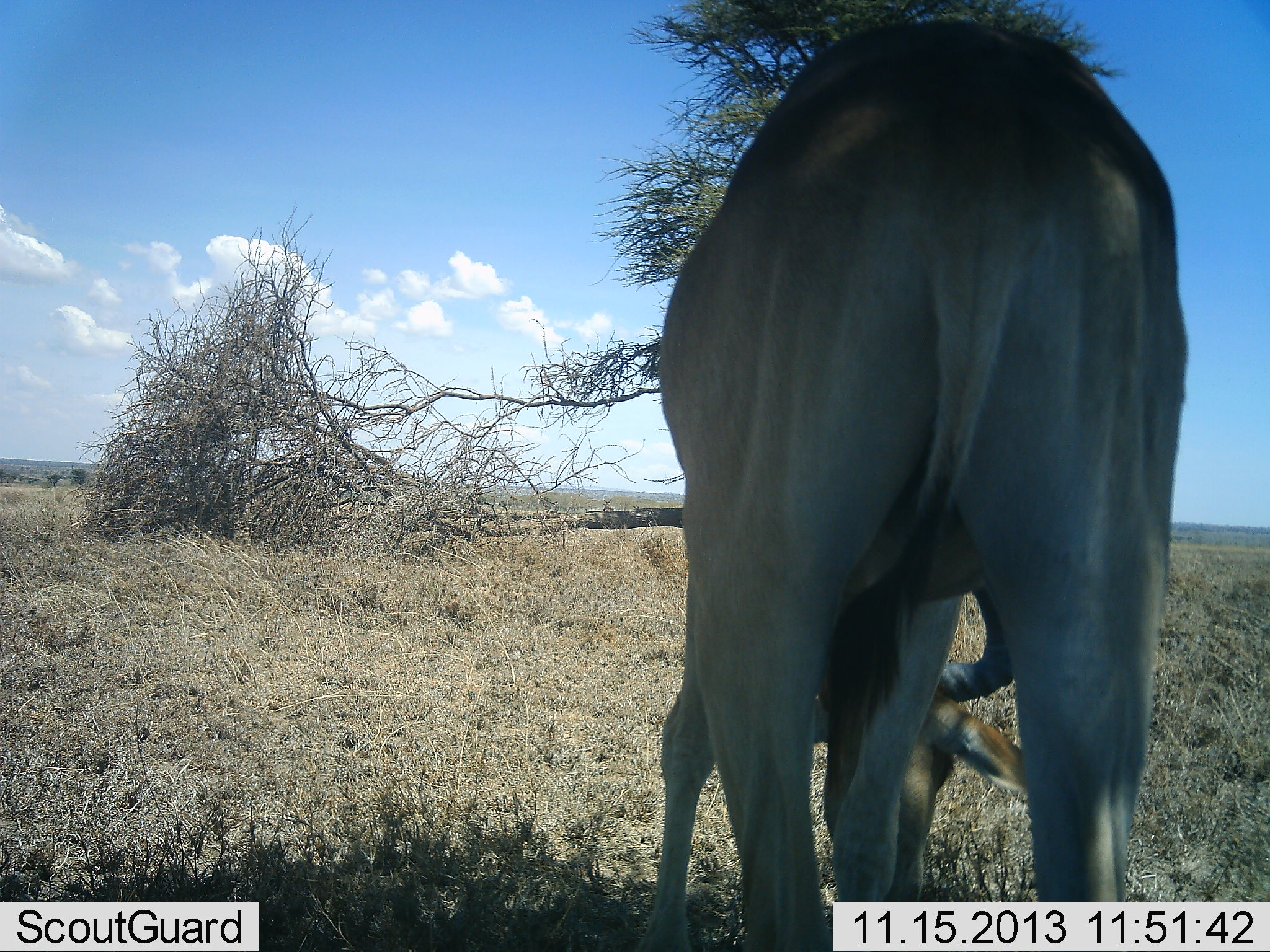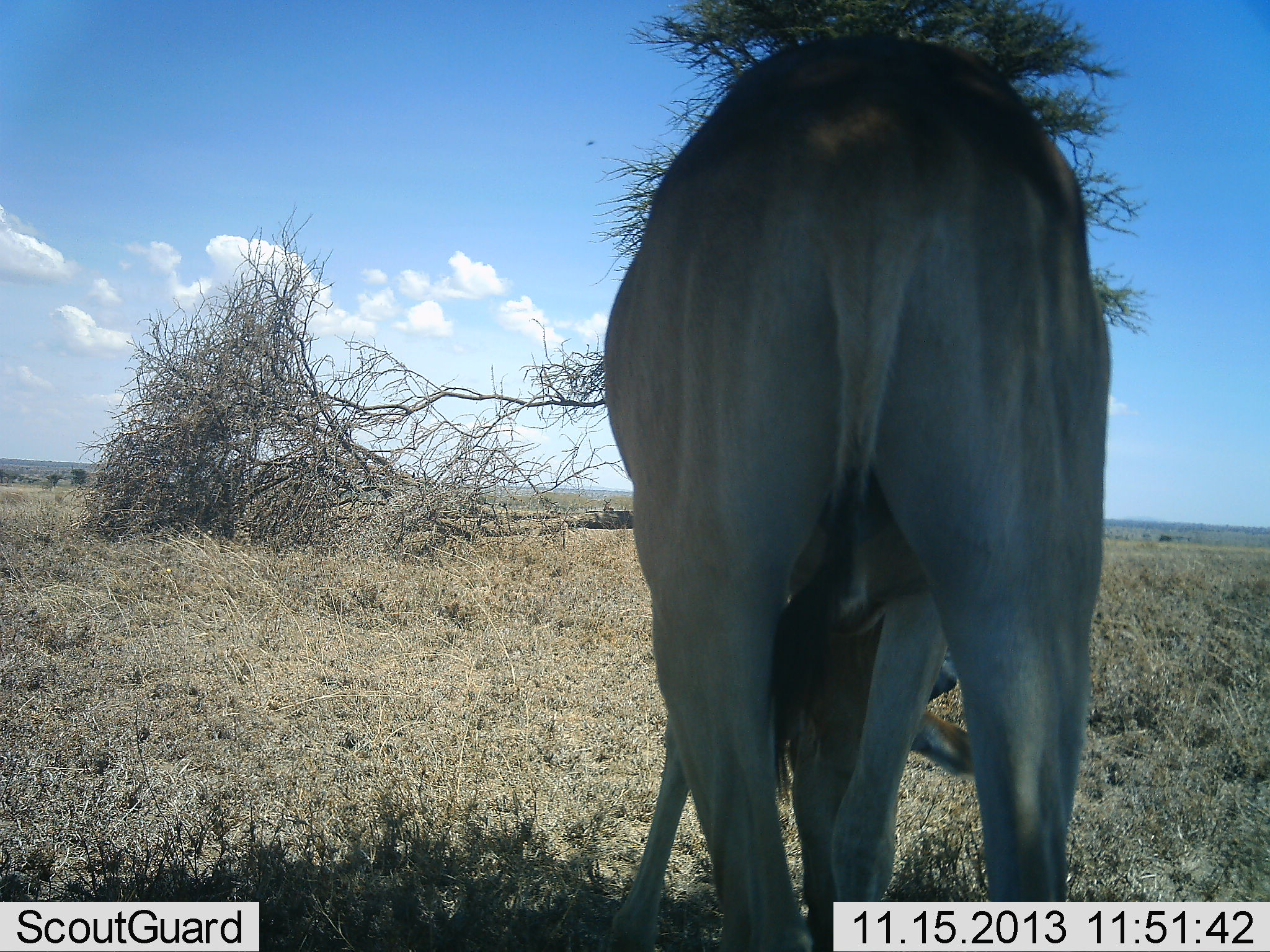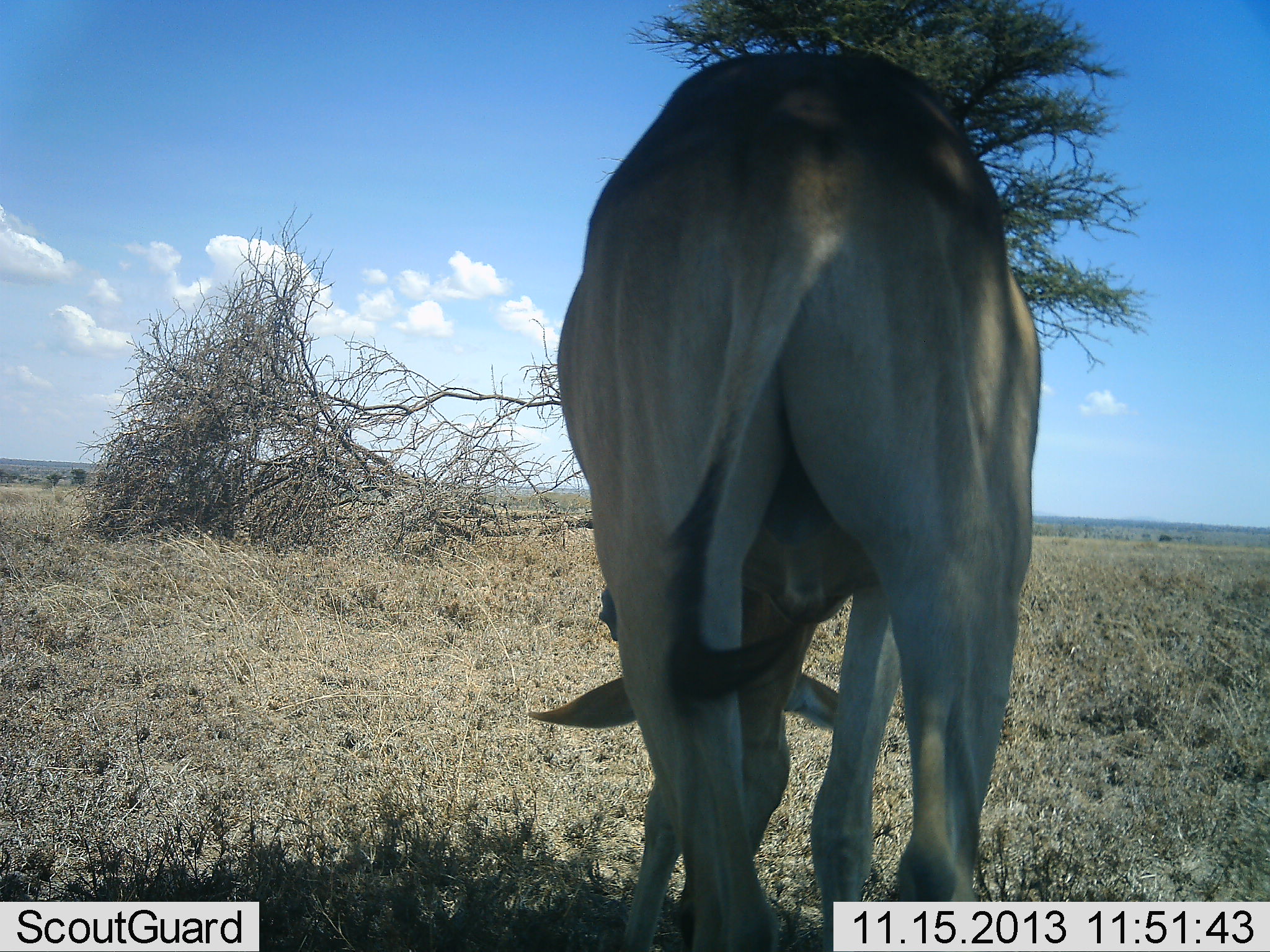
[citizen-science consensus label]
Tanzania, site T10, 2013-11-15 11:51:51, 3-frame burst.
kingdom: Animalia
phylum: Chordata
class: Mammalia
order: Artiodactyla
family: Bovidae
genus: Alcelaphus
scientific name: Alcelaphus buselaphus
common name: hartebeest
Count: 1.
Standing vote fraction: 35%.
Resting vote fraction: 0%.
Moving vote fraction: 0%.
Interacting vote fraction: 0%.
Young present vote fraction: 0%.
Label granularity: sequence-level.